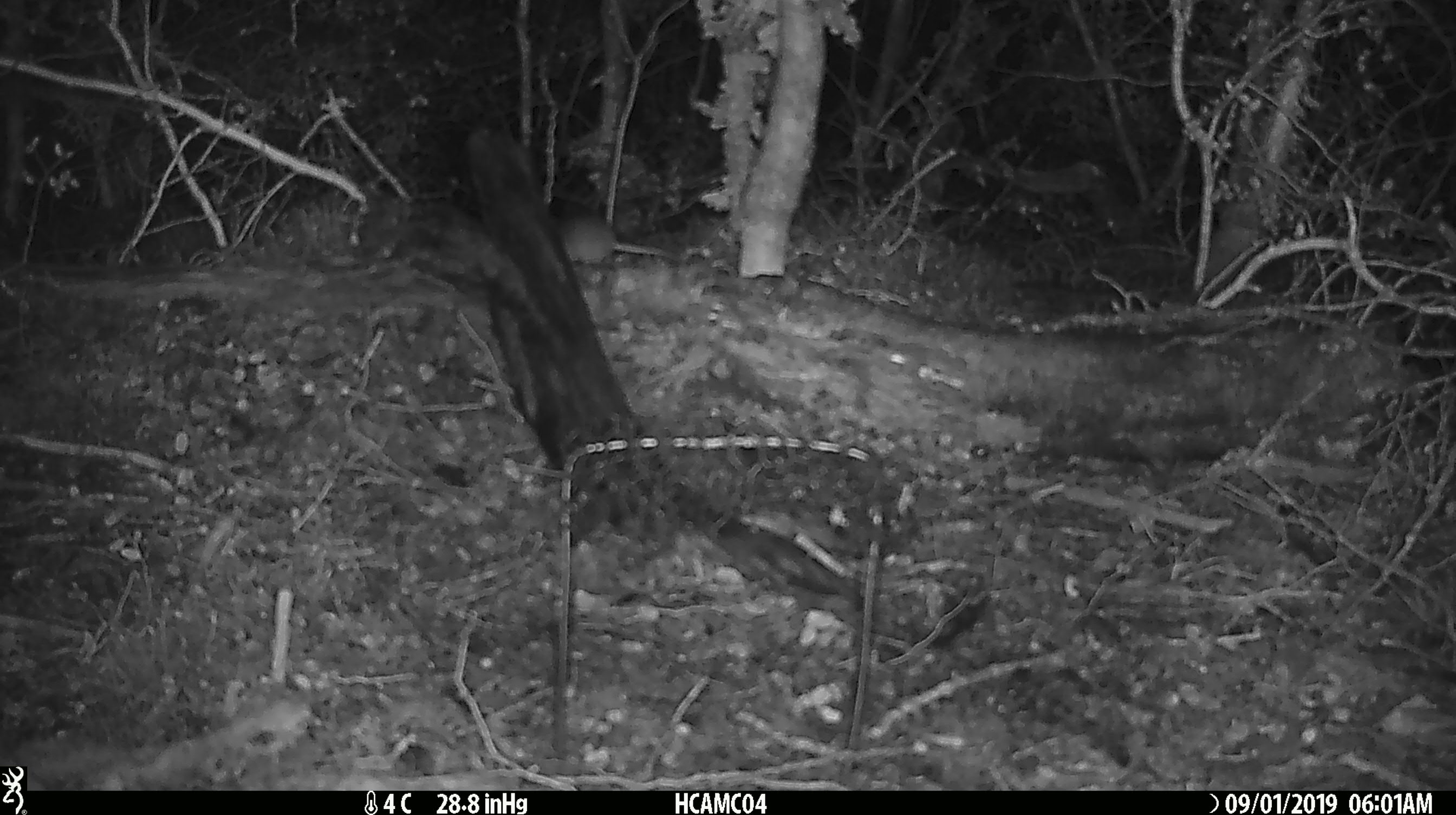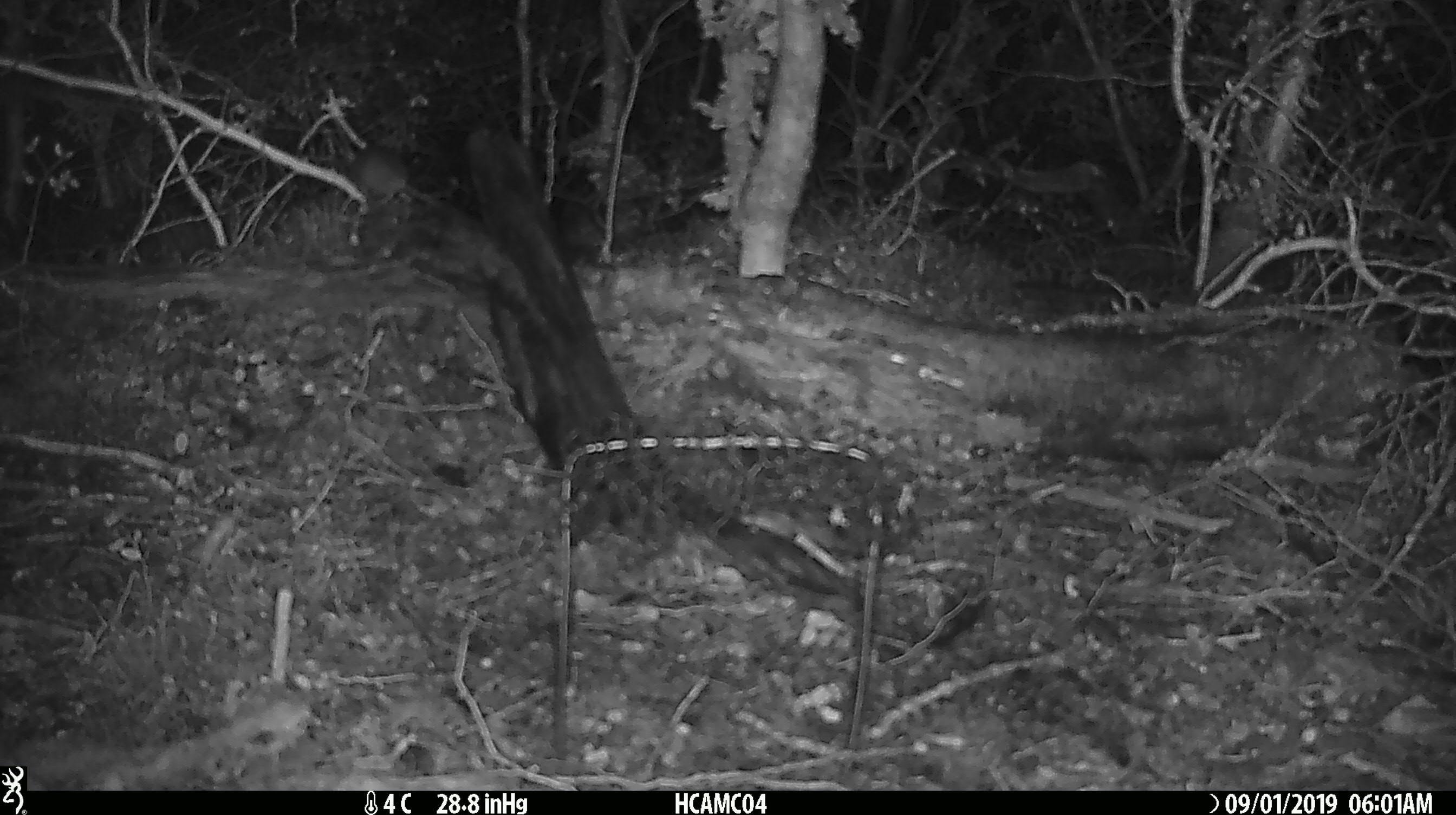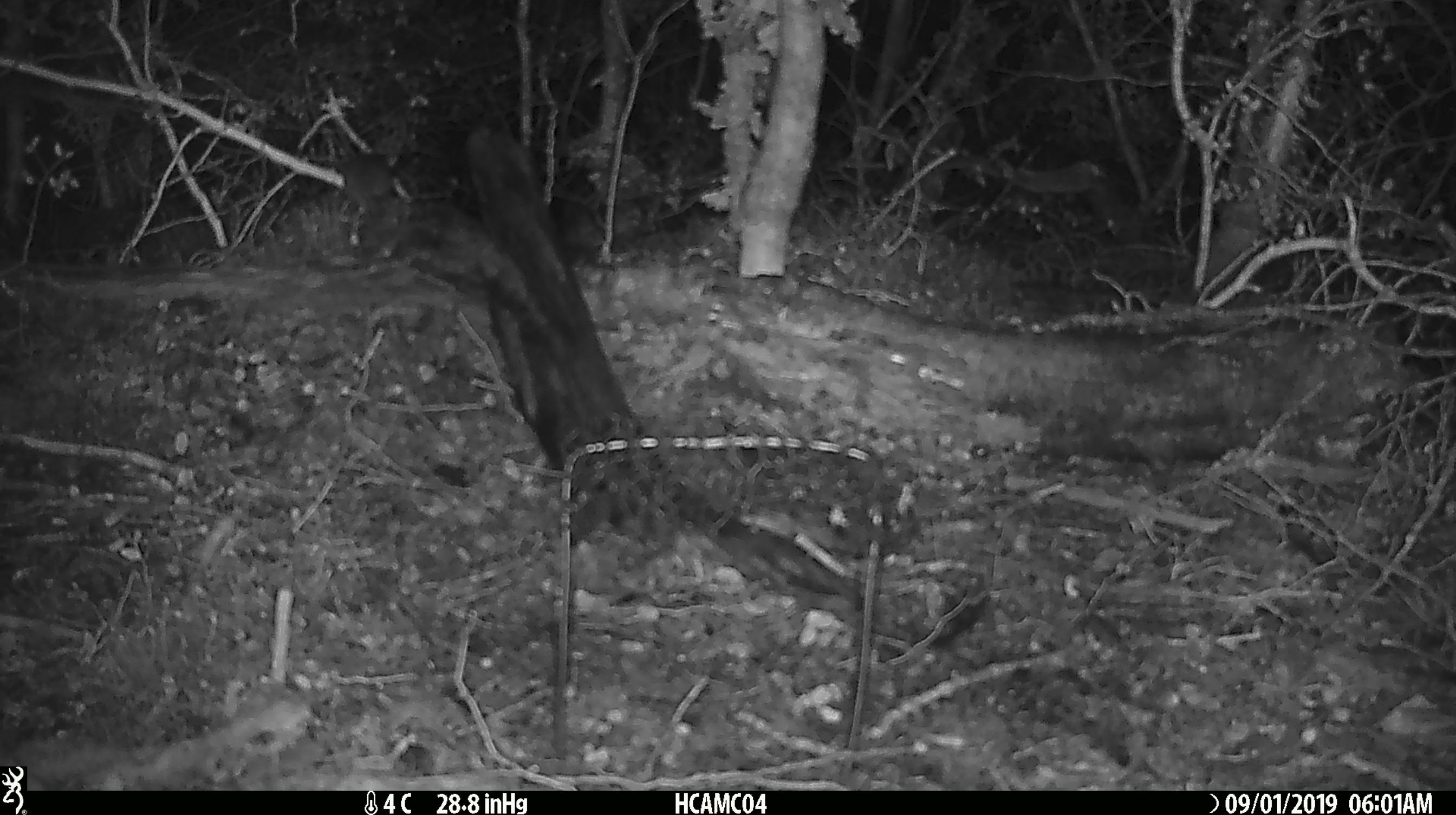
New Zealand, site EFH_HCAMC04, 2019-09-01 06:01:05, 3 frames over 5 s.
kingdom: Animalia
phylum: Chordata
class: Mammalia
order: Rodentia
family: Muridae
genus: Mus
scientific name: Mus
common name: mouse